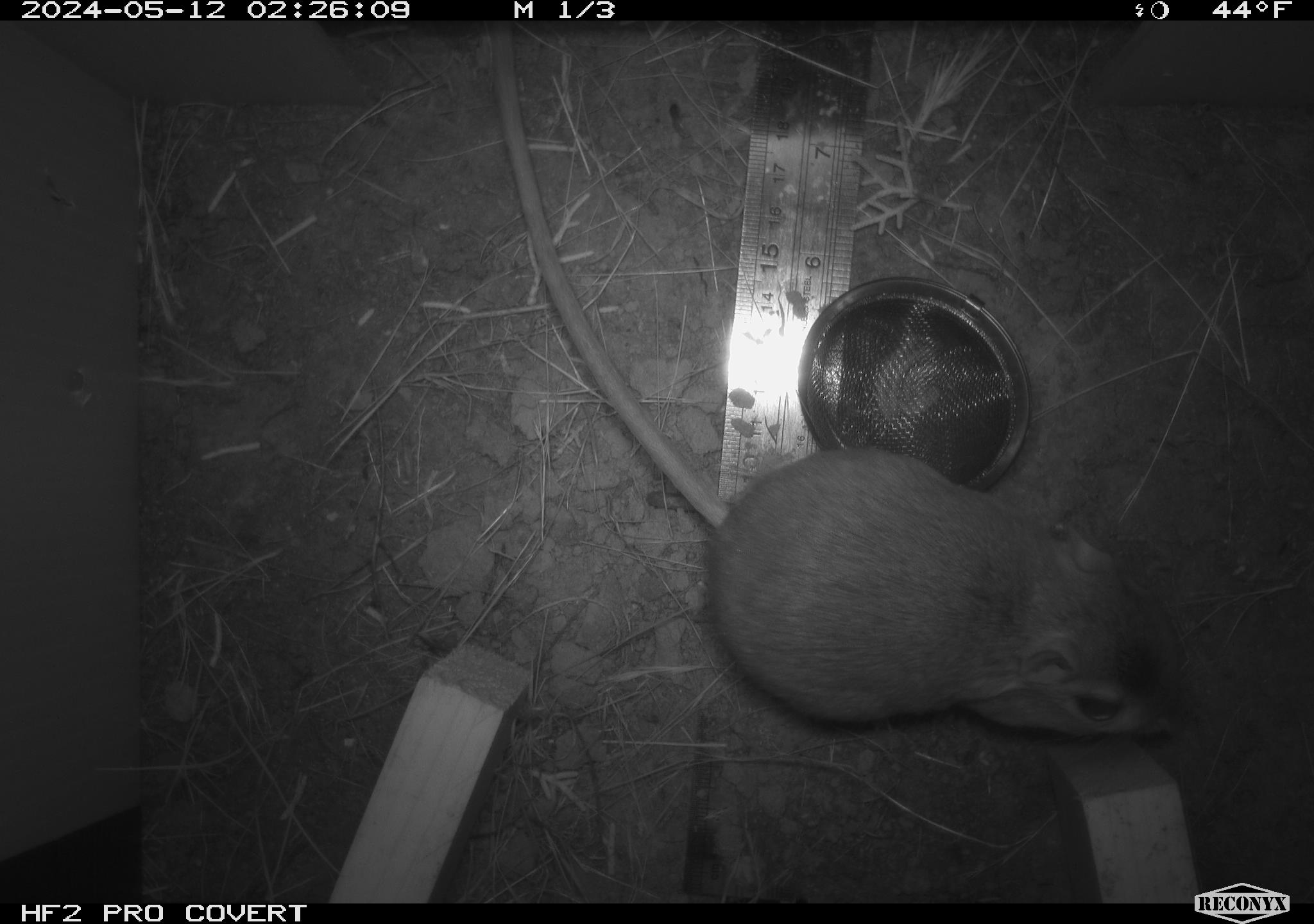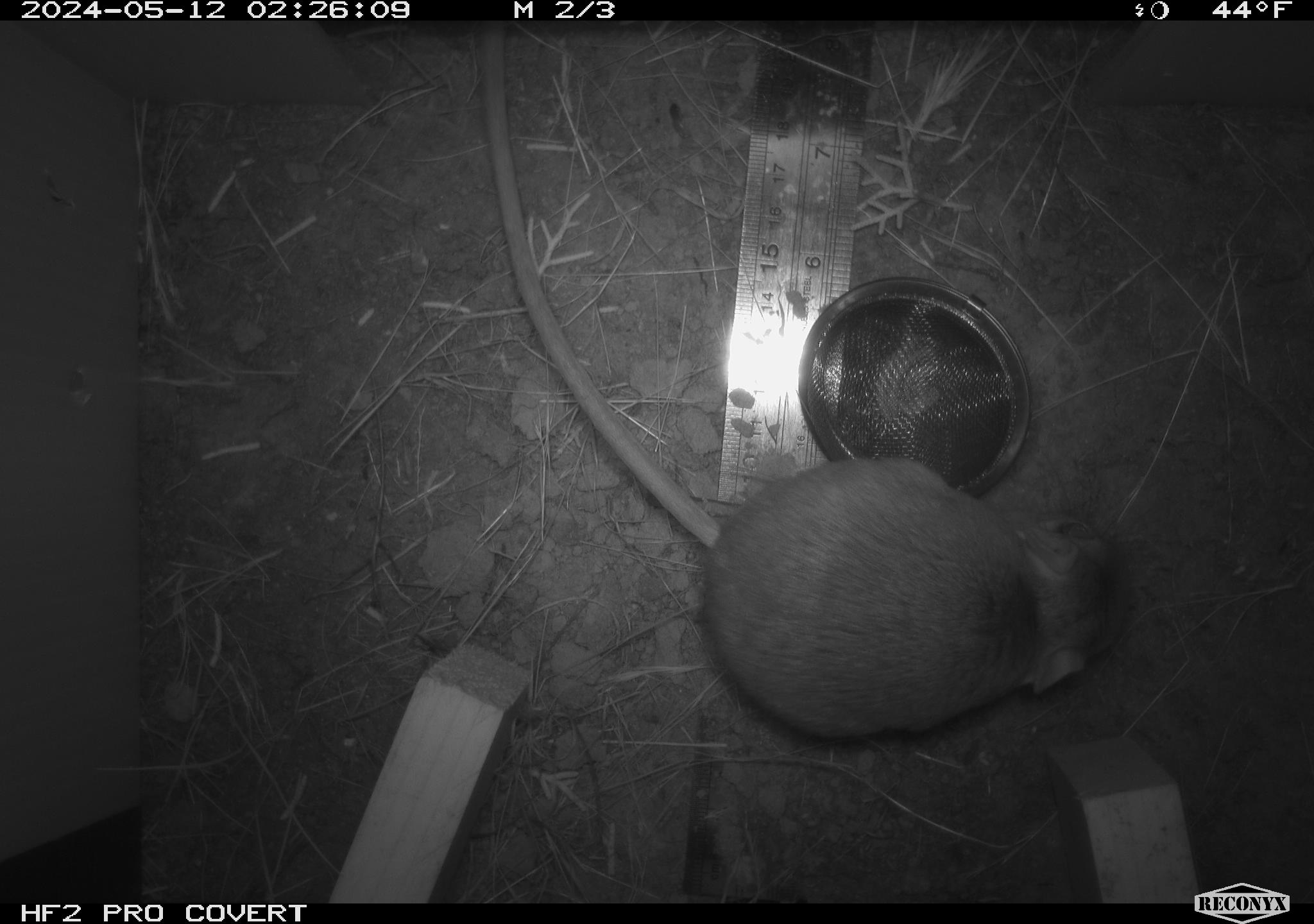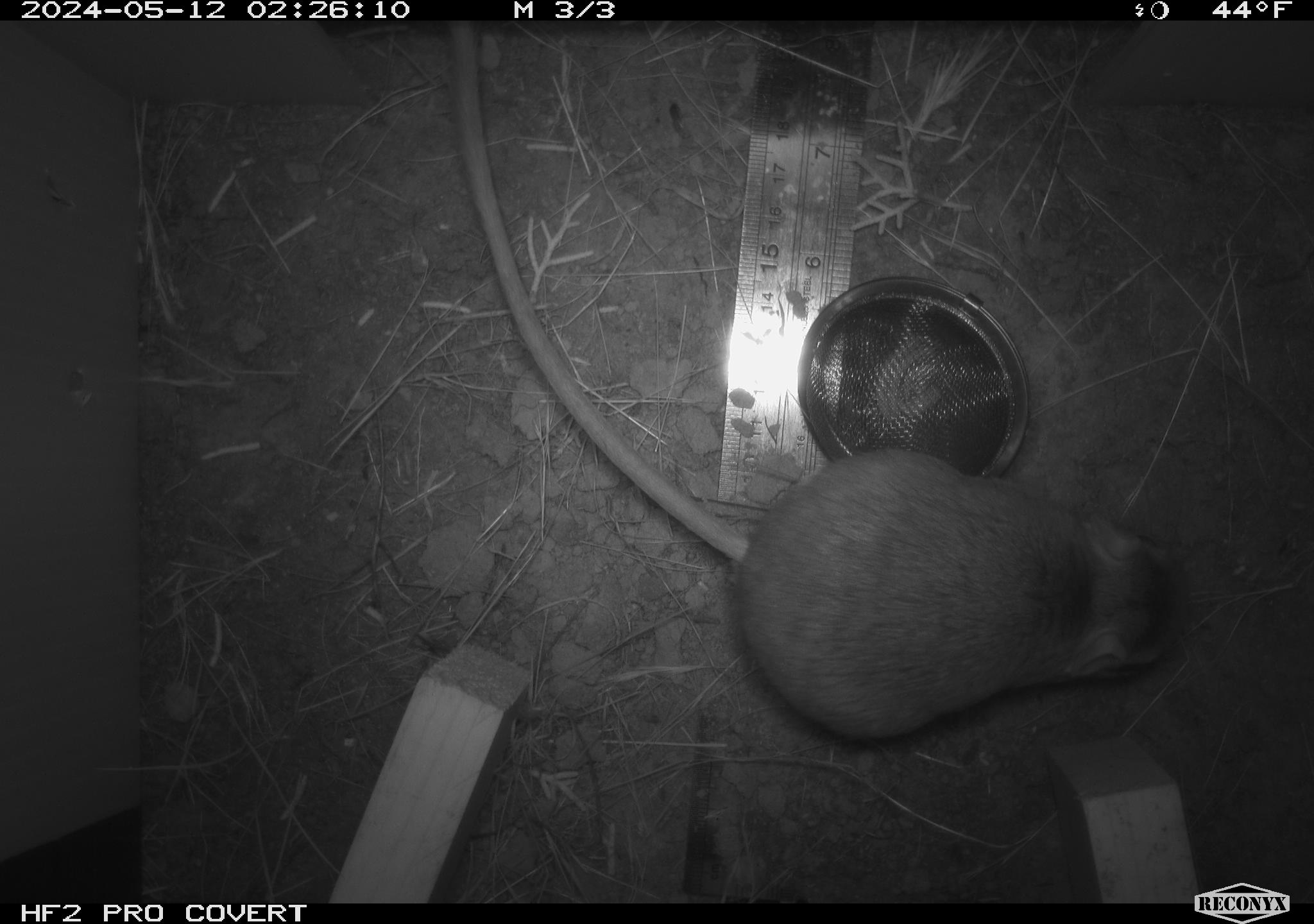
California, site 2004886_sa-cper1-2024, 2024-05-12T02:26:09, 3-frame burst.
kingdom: Animalia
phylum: Chordata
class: Mammalia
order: Rodentia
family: Heteromyidae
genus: Dipodomys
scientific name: Dipodomys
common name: kangaroo rats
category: dipodomys species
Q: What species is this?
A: Dipodomys species (kangaroo rats) (Dipodomys).